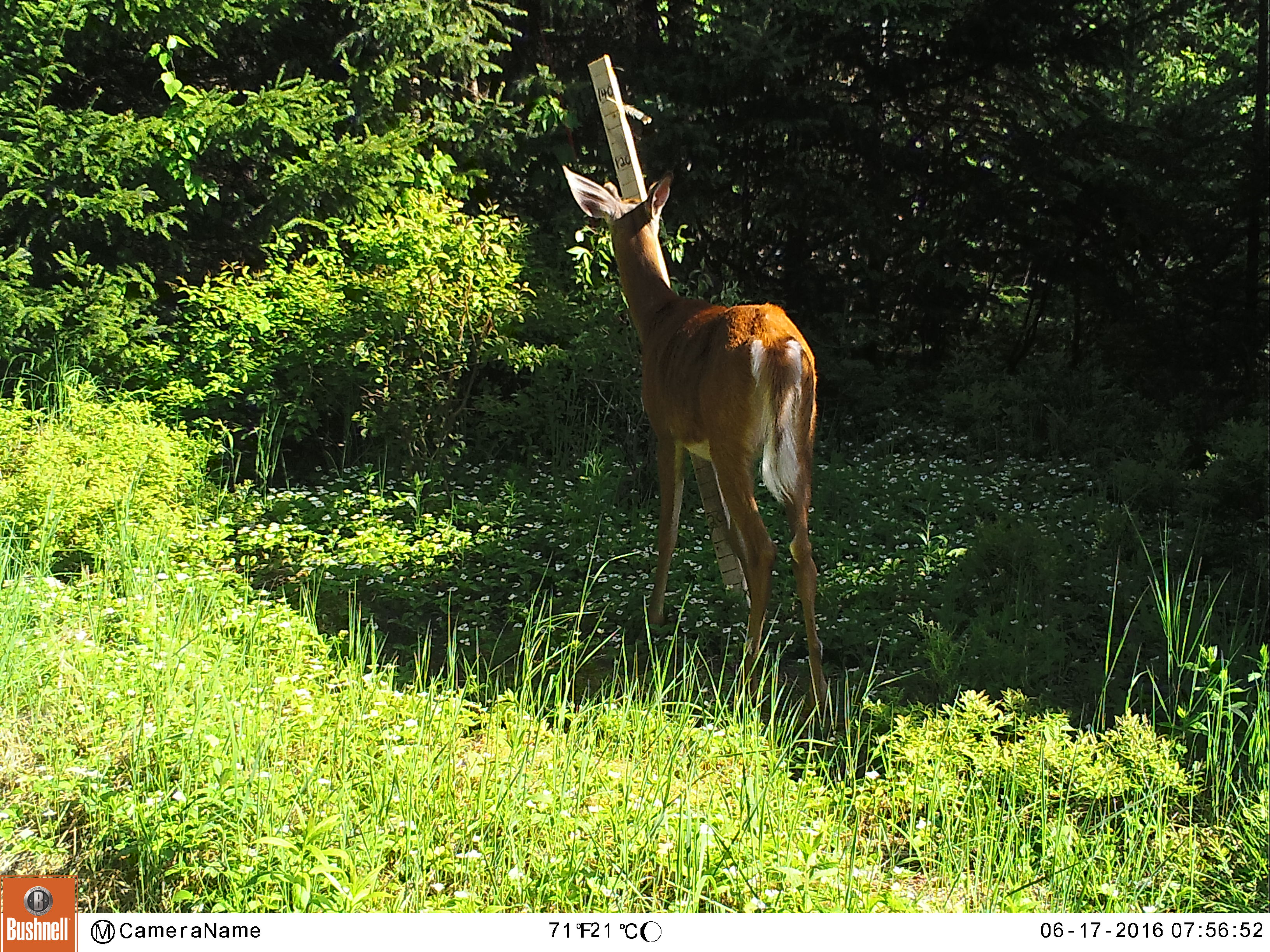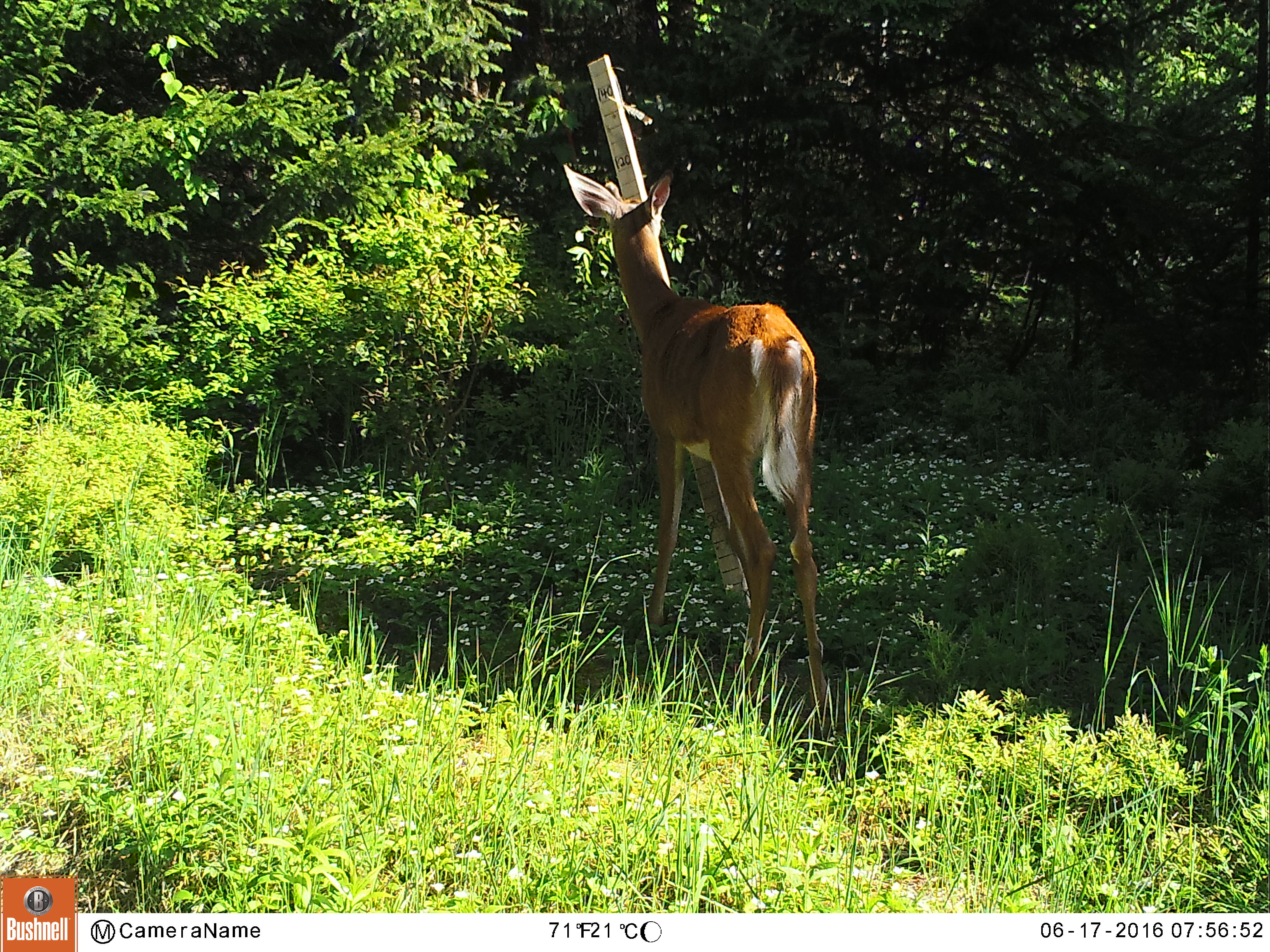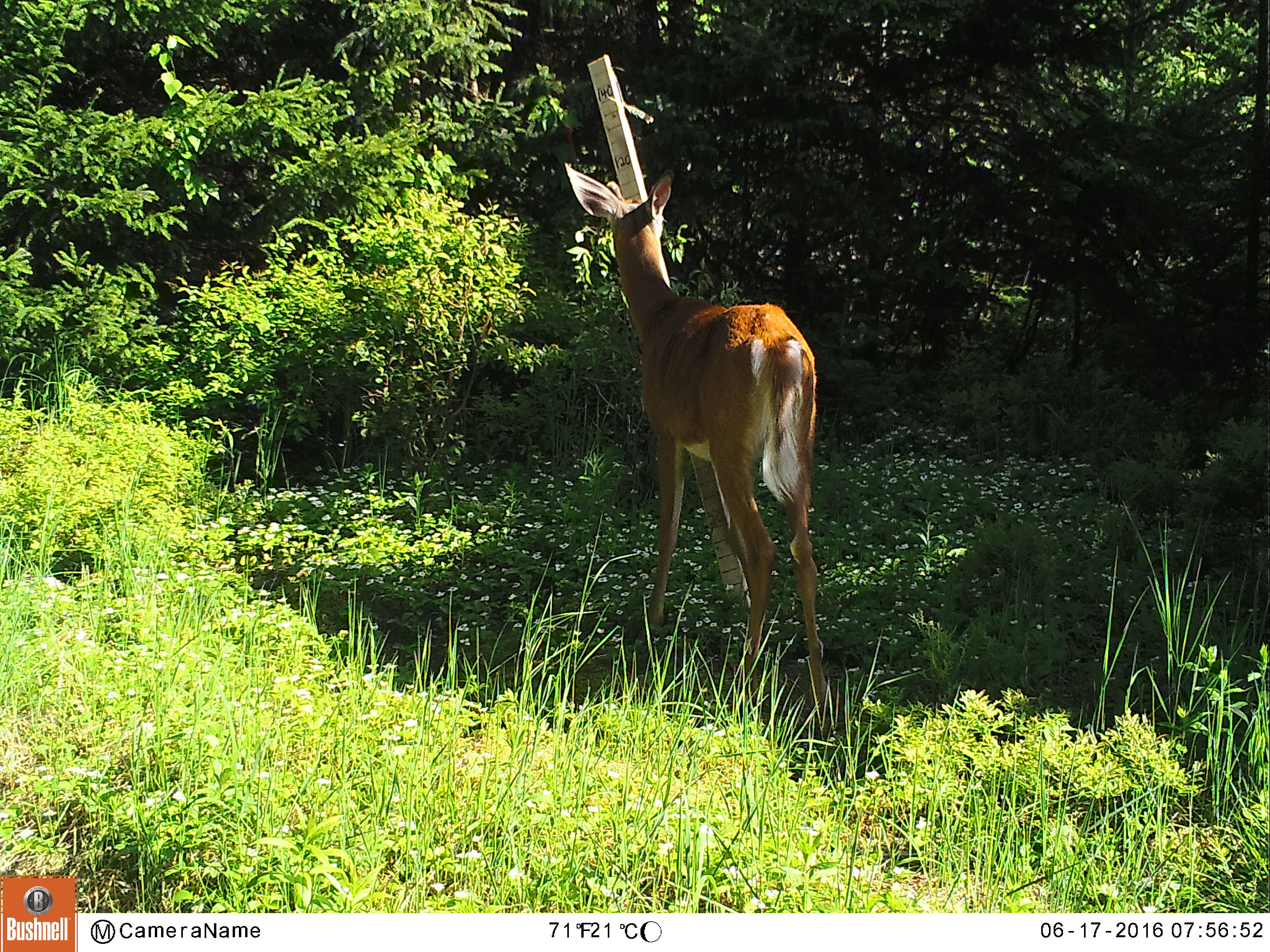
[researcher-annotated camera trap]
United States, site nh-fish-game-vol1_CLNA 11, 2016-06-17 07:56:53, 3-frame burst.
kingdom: Animalia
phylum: Chordata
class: Mammalia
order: Artiodactyla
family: Cervidae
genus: Odocoileus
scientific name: Odocoileus virginianus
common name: white-tailed deer